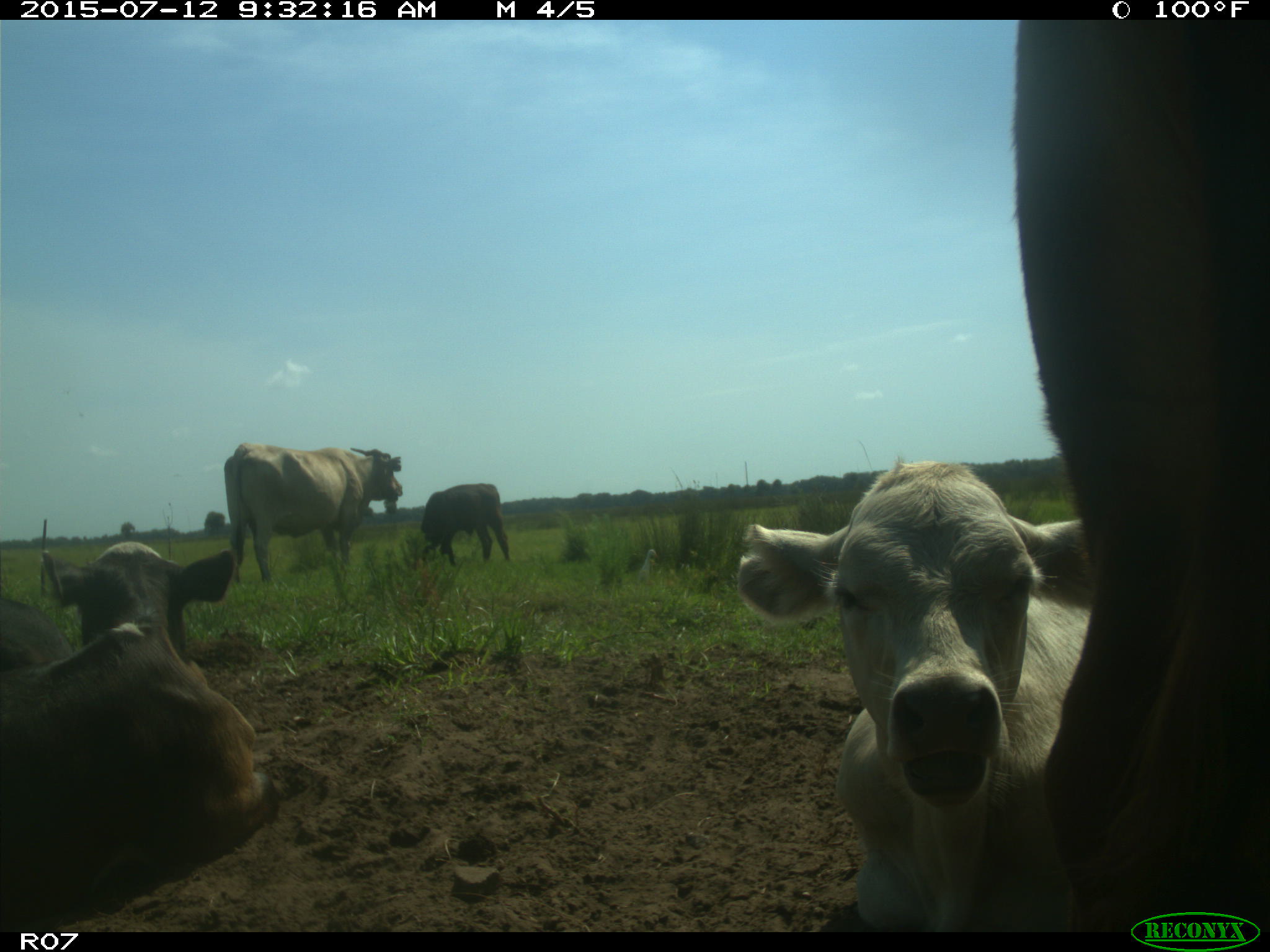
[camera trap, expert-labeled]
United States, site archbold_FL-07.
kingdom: Animalia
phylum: Chordata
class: Mammalia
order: Artiodactyla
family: Bovidae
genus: Bos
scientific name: Bos taurus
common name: domestic cow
Bos taurus (domestic cow).